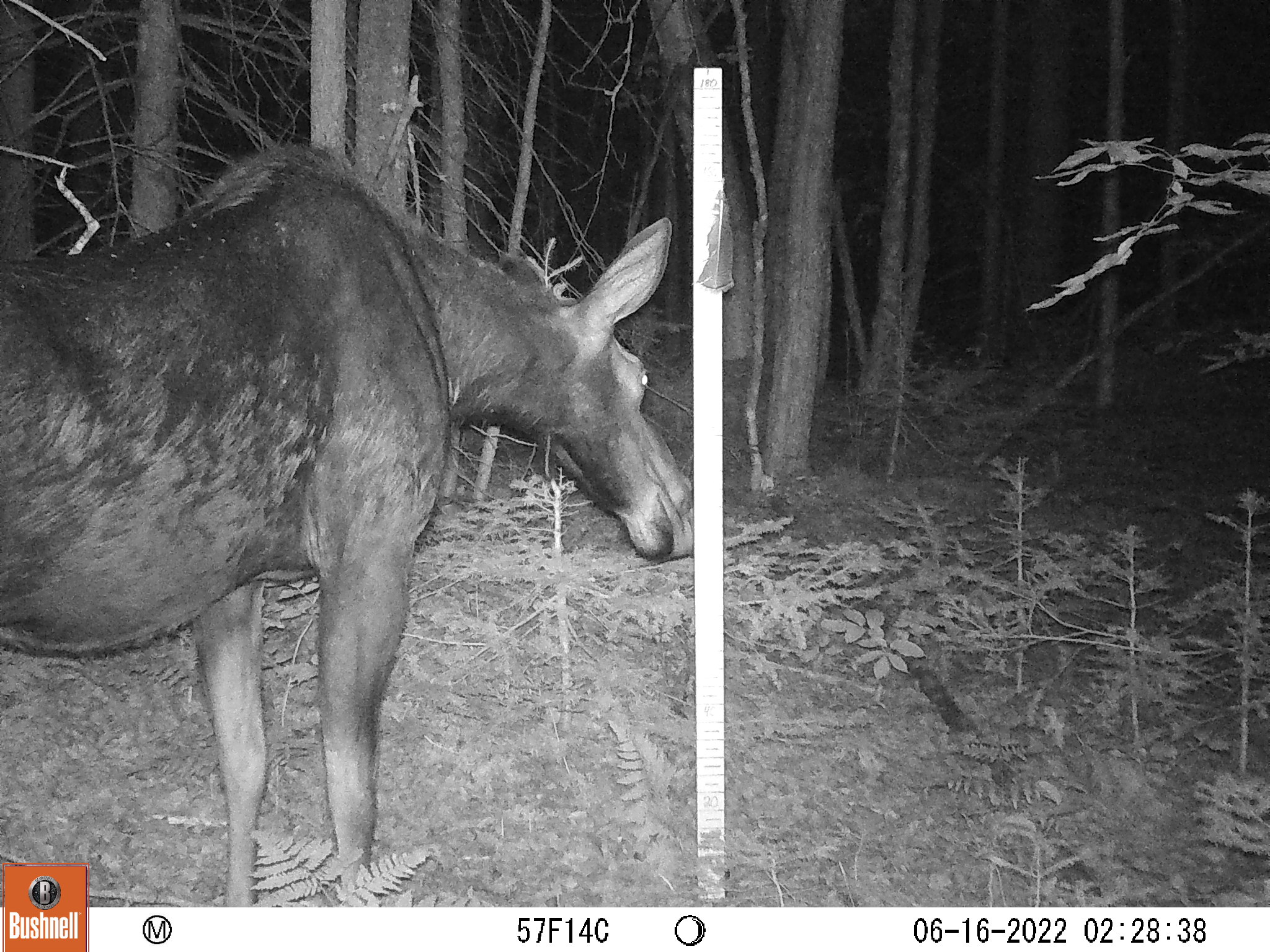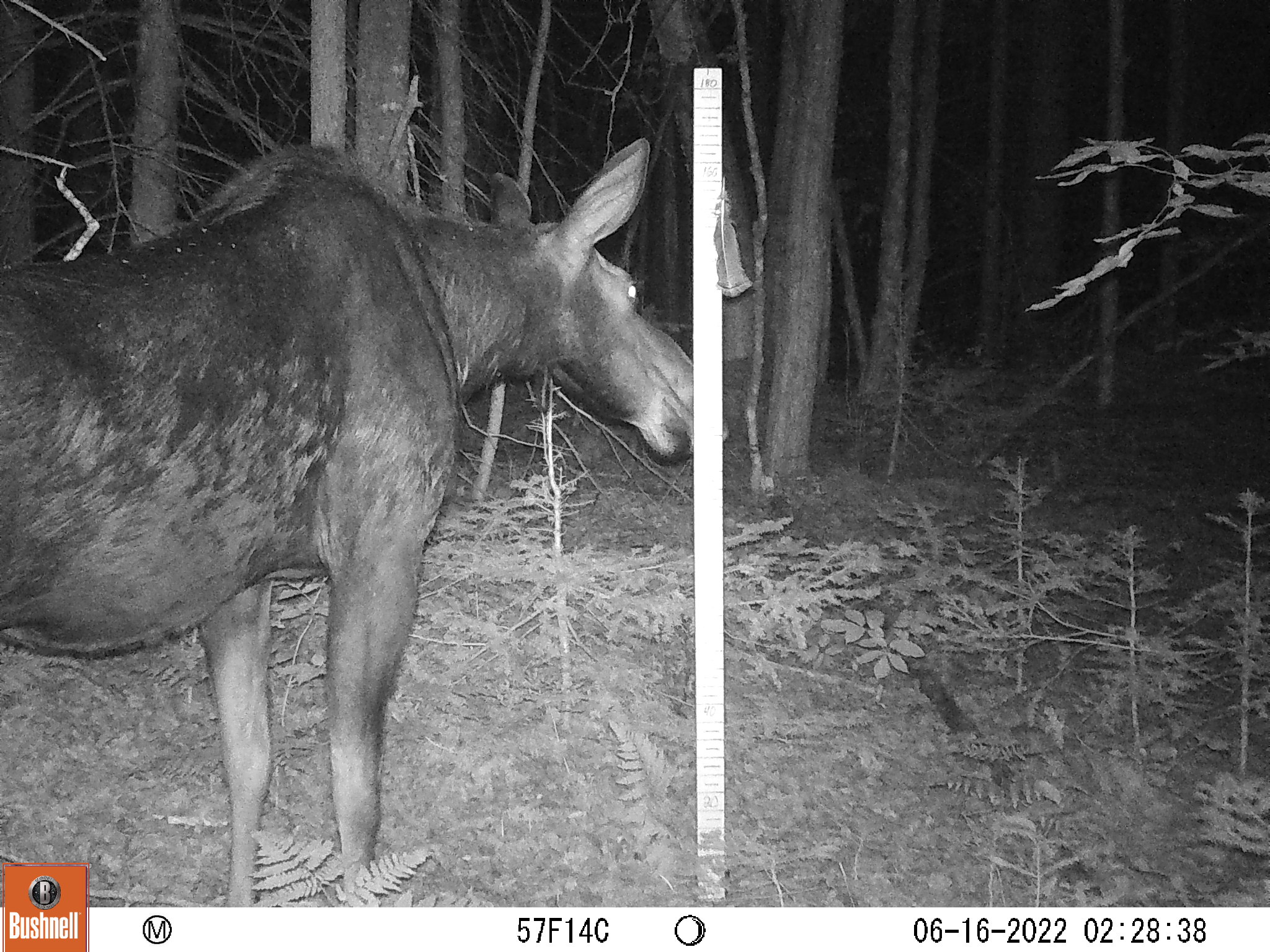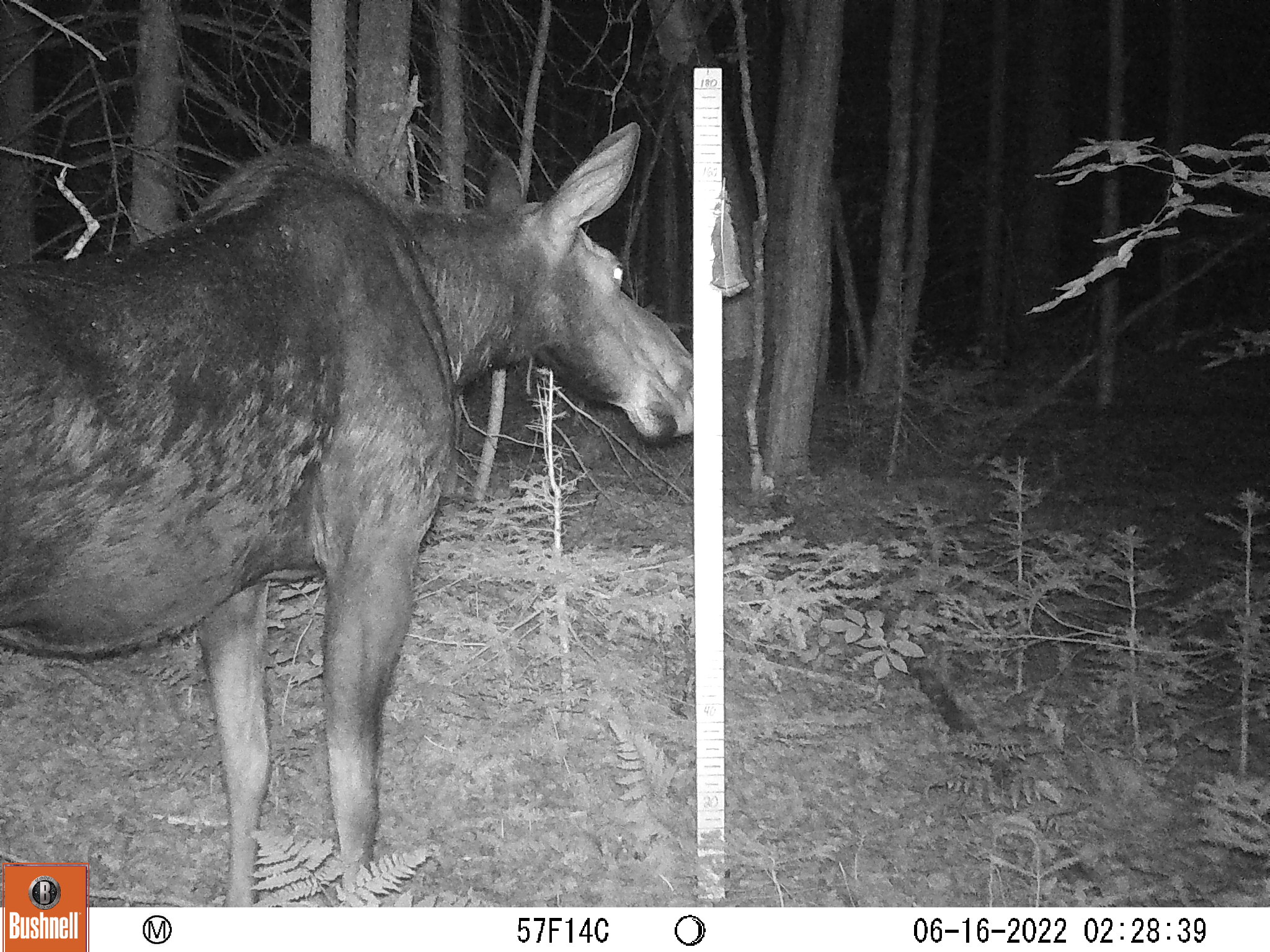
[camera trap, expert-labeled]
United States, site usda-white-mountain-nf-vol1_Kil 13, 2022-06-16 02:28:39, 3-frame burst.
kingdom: Animalia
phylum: Chordata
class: Mammalia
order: Artiodactyla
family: Cervidae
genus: Alces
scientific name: Alces alces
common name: moose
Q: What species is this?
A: Moose (Alces alces).